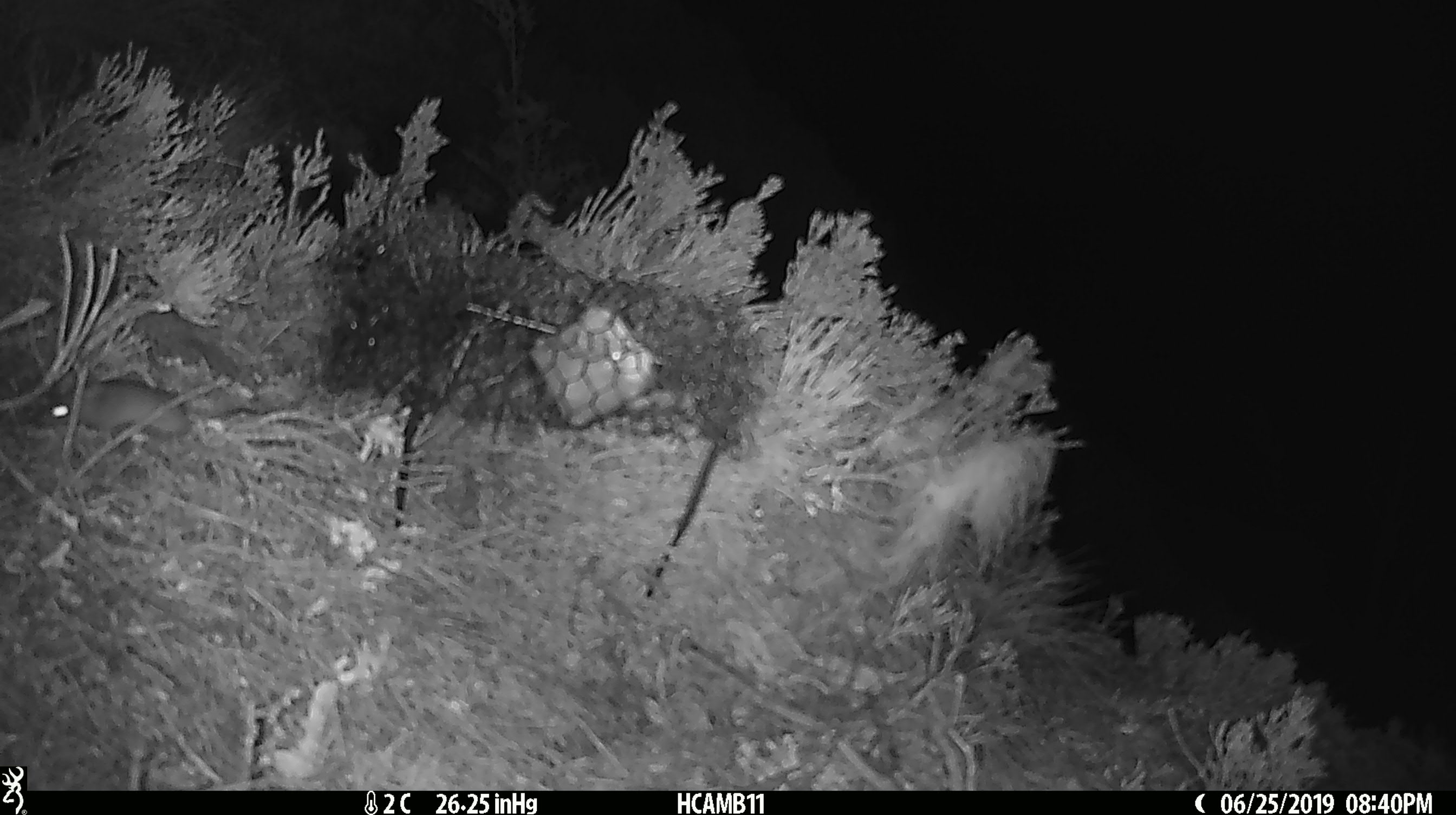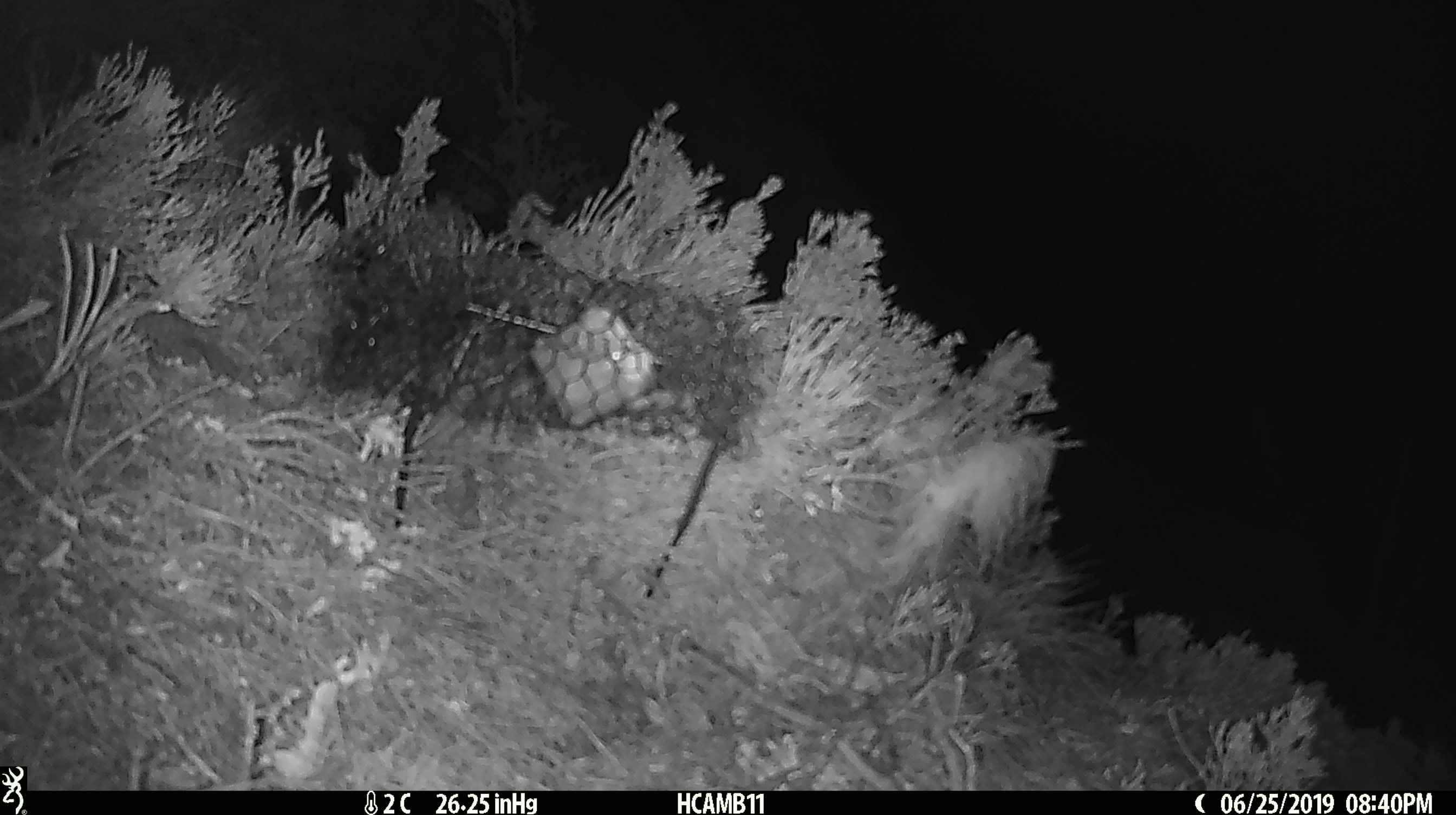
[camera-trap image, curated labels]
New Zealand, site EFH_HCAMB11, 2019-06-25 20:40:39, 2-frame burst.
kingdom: Animalia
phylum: Chordata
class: Mammalia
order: Rodentia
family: Muridae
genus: Mus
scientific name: Mus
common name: mouse